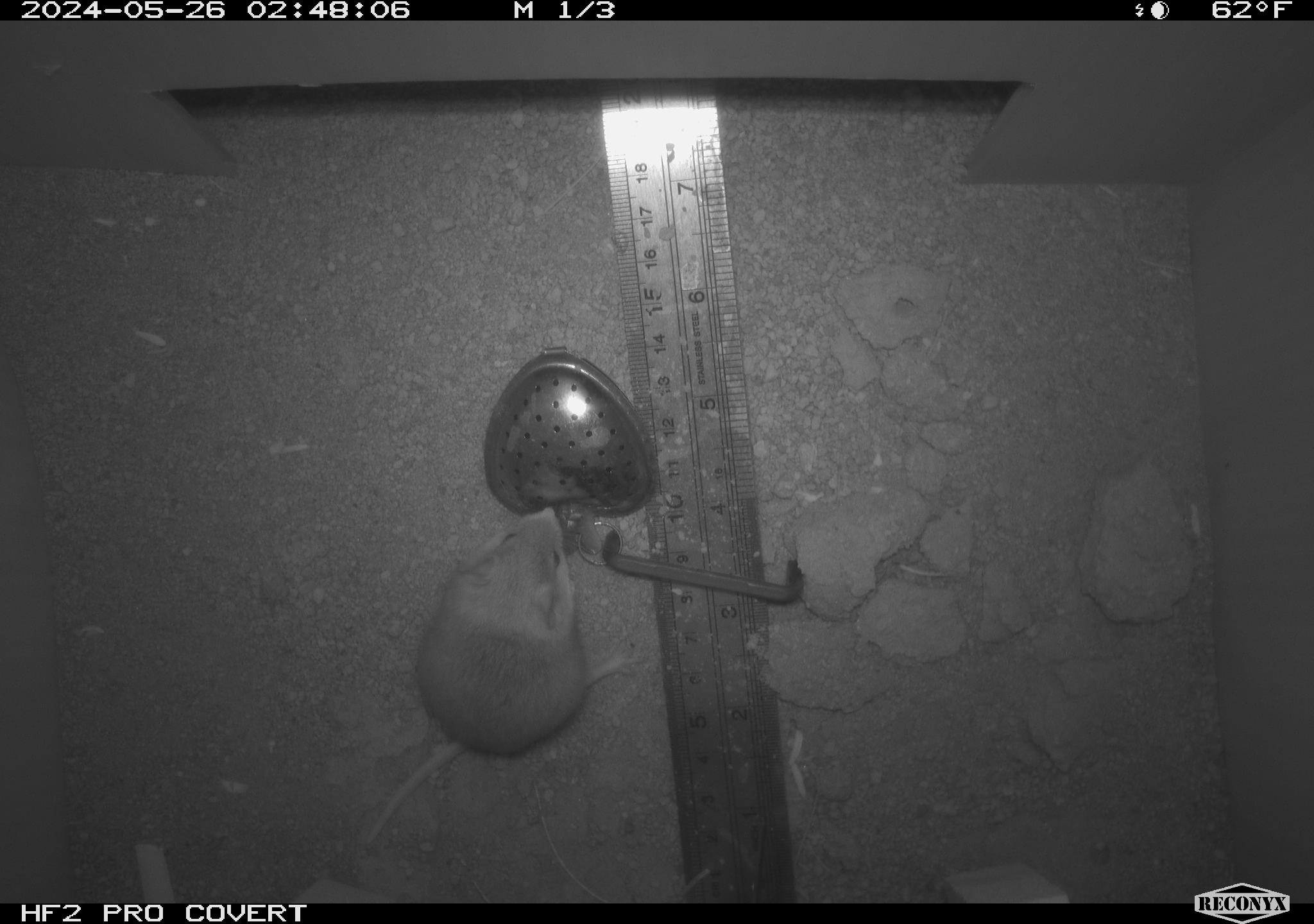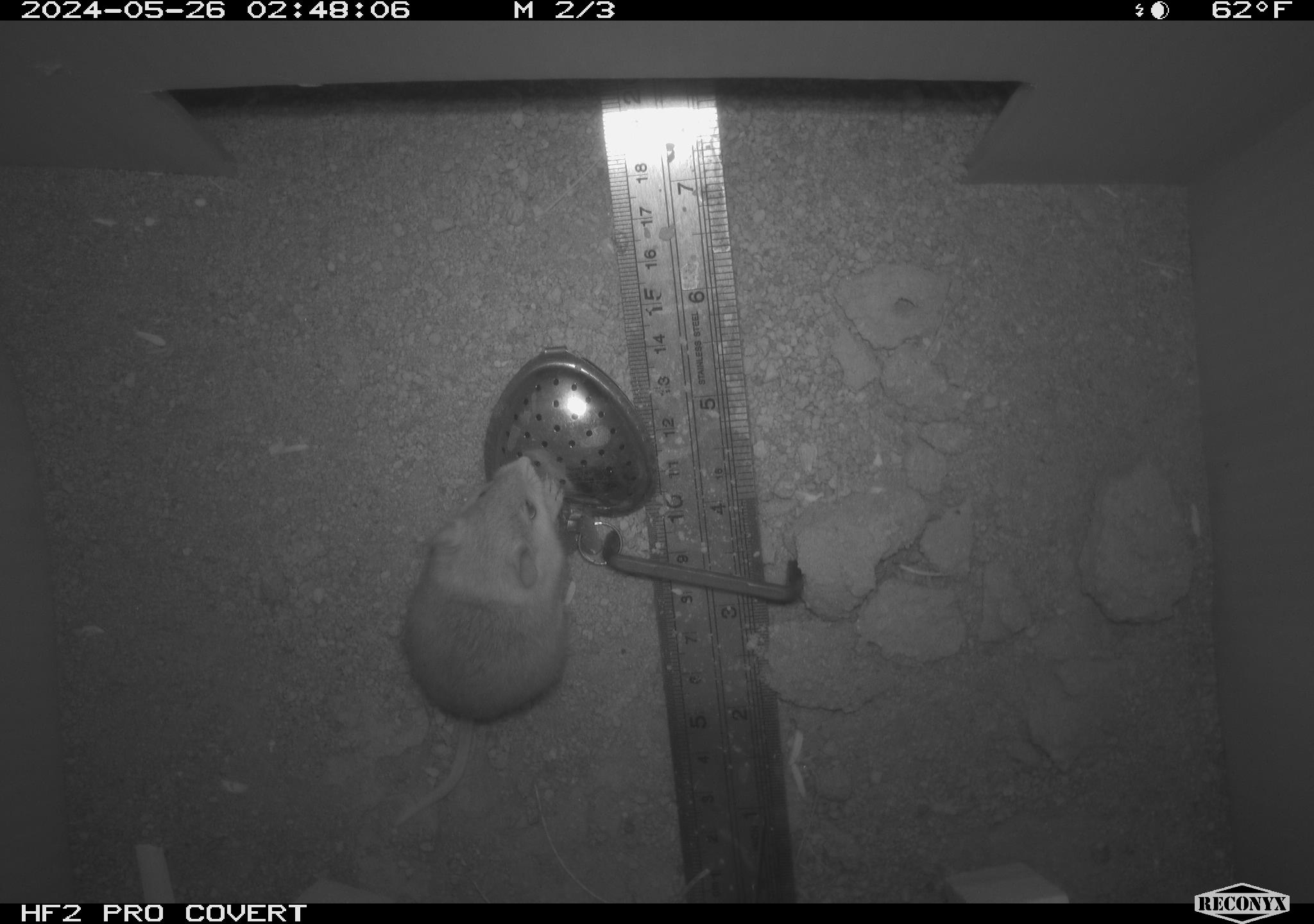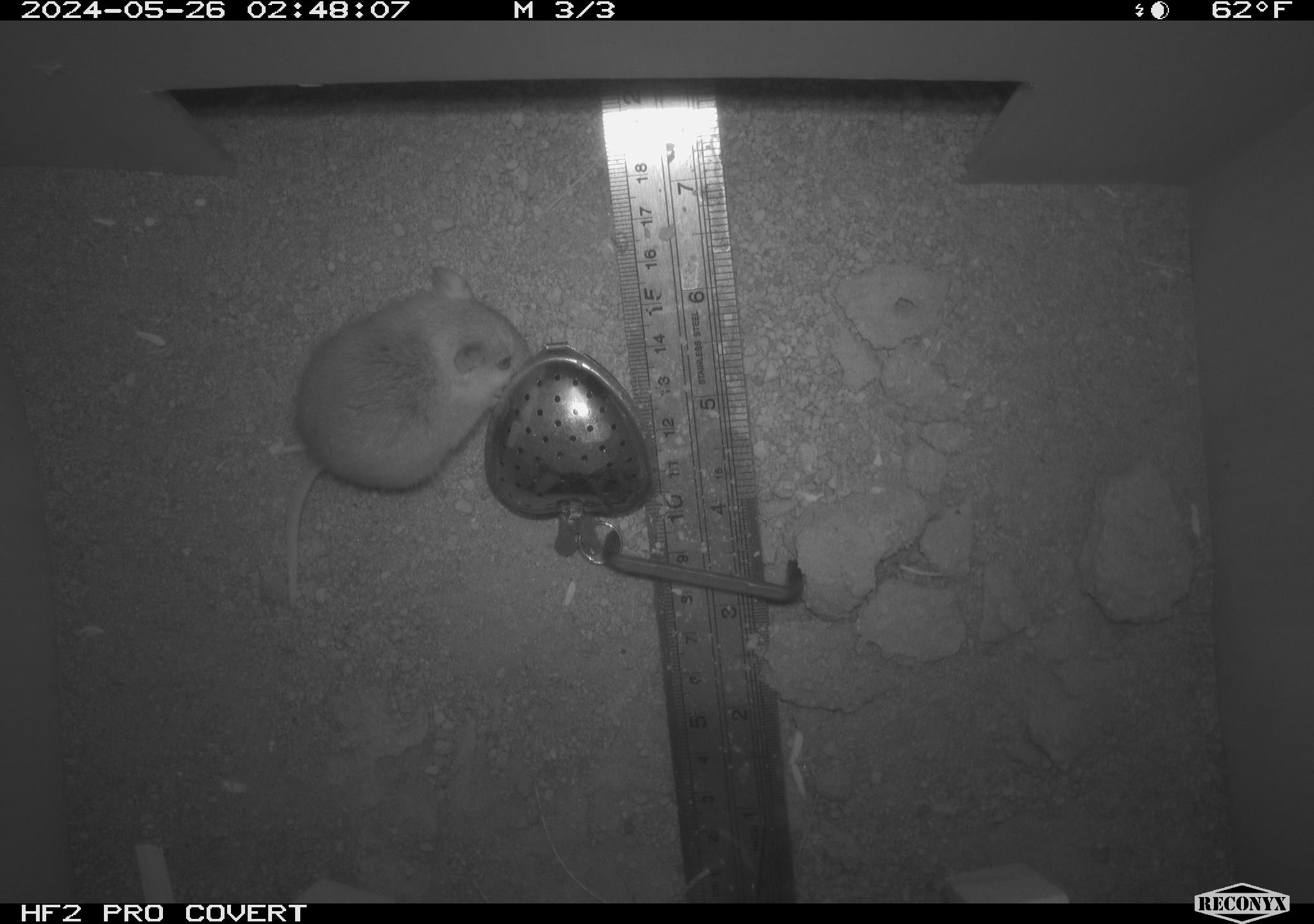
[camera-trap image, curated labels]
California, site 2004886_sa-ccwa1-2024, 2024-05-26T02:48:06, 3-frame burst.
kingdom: Animalia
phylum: Chordata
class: Mammalia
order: Rodentia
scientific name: Rodentia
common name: mouse species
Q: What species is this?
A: Mouse species (Rodentia).